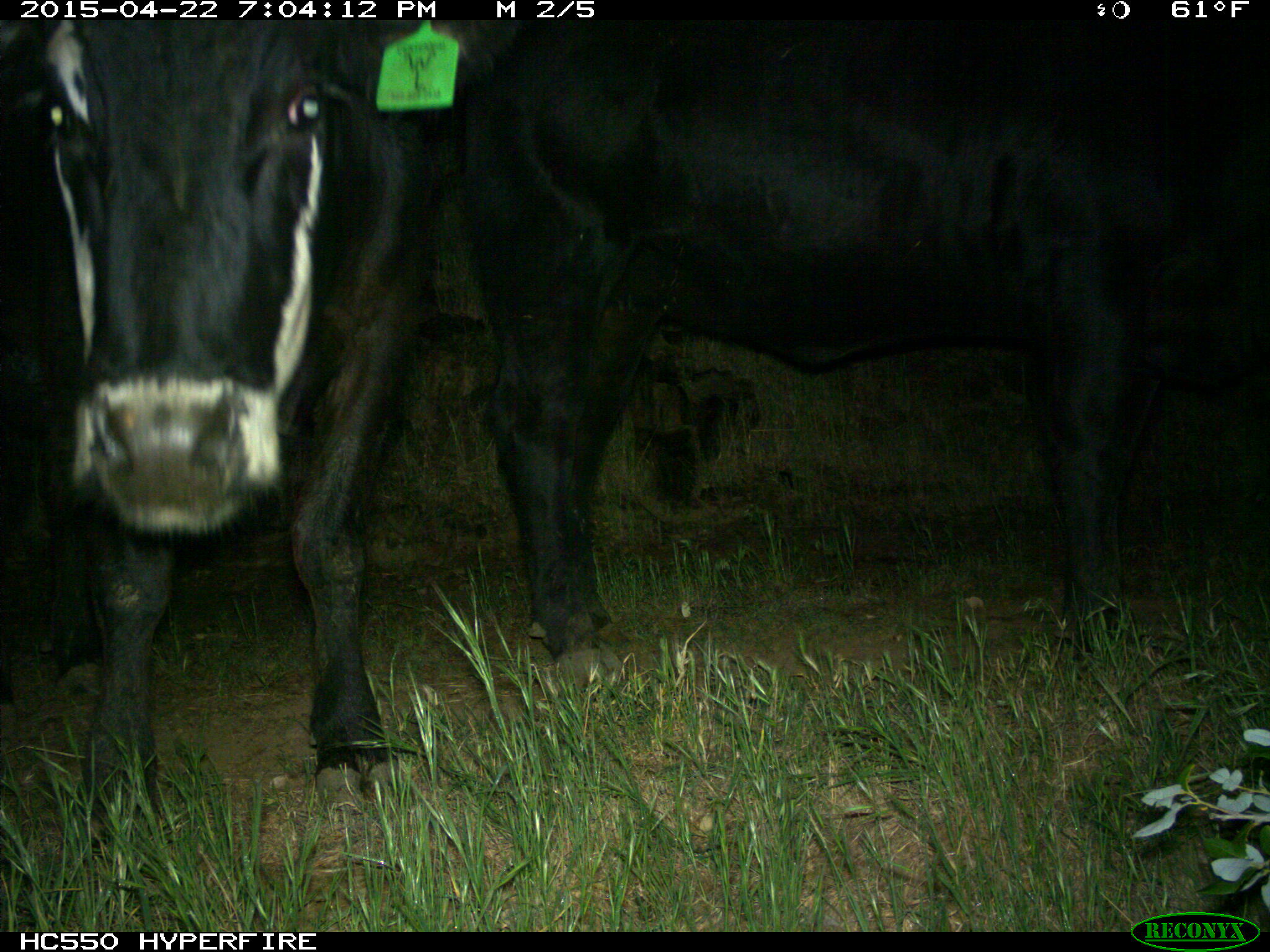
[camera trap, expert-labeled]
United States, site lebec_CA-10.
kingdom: Animalia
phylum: Chordata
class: Mammalia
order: Artiodactyla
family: Bovidae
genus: Bos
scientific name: Bos taurus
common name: domestic cow